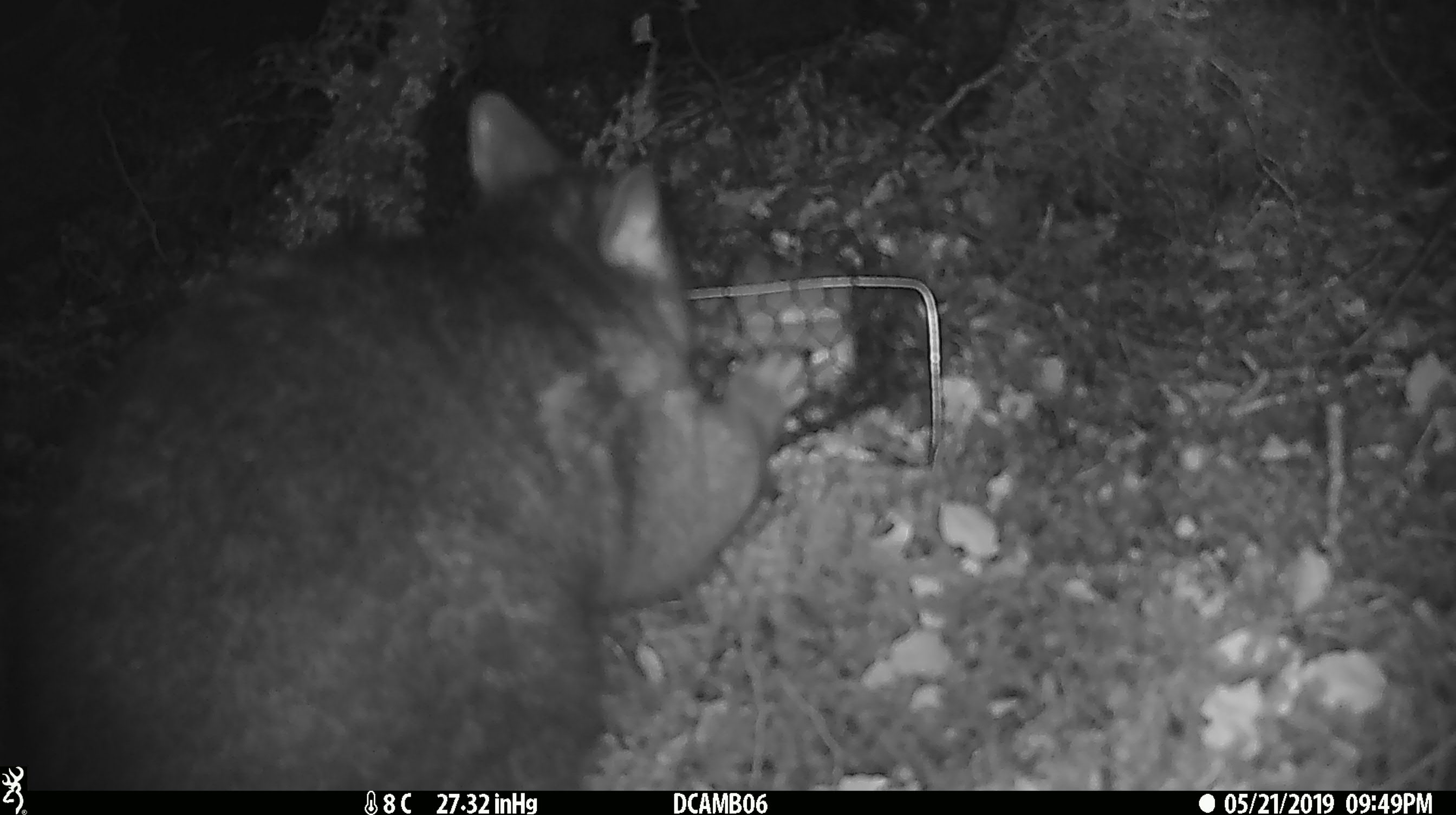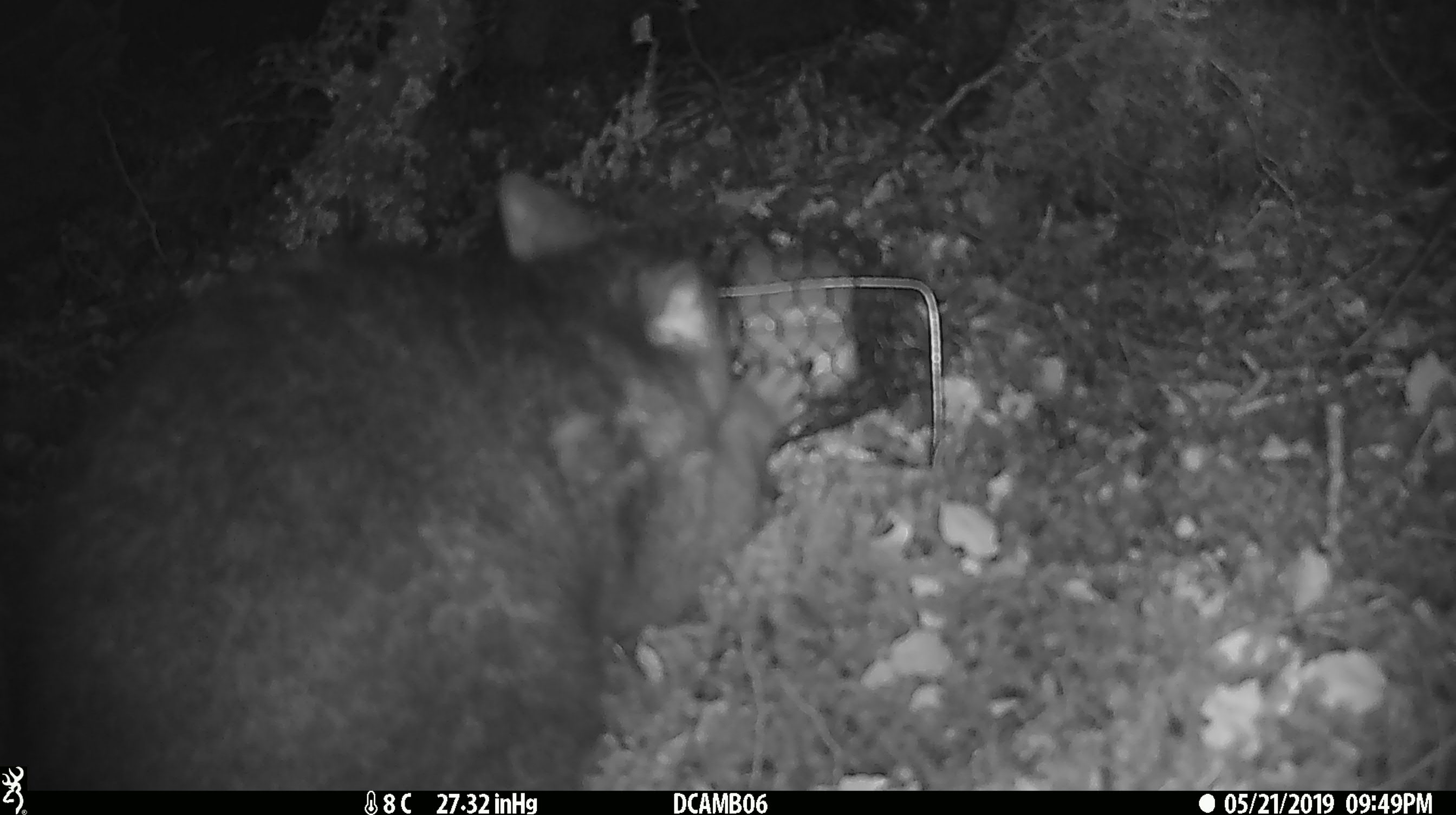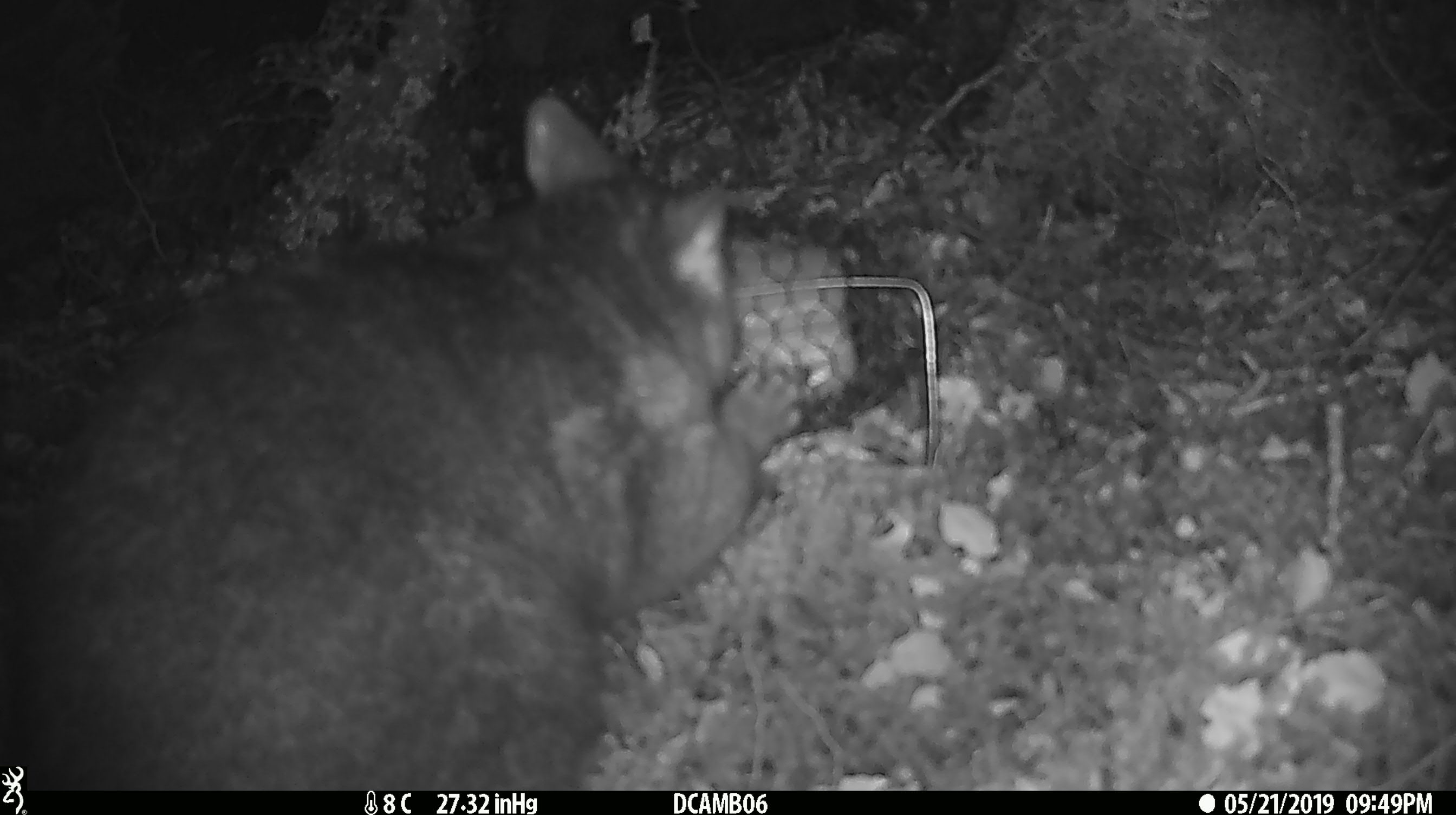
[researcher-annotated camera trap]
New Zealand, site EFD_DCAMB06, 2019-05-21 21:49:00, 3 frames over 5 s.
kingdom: Animalia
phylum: Chordata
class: Mammalia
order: Diprotodontia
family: Phalangeridae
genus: Trichosurus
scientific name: Trichosurus vulpecula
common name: common brushtail possum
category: possum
Possum (common brushtail possum) (Trichosurus vulpecula).